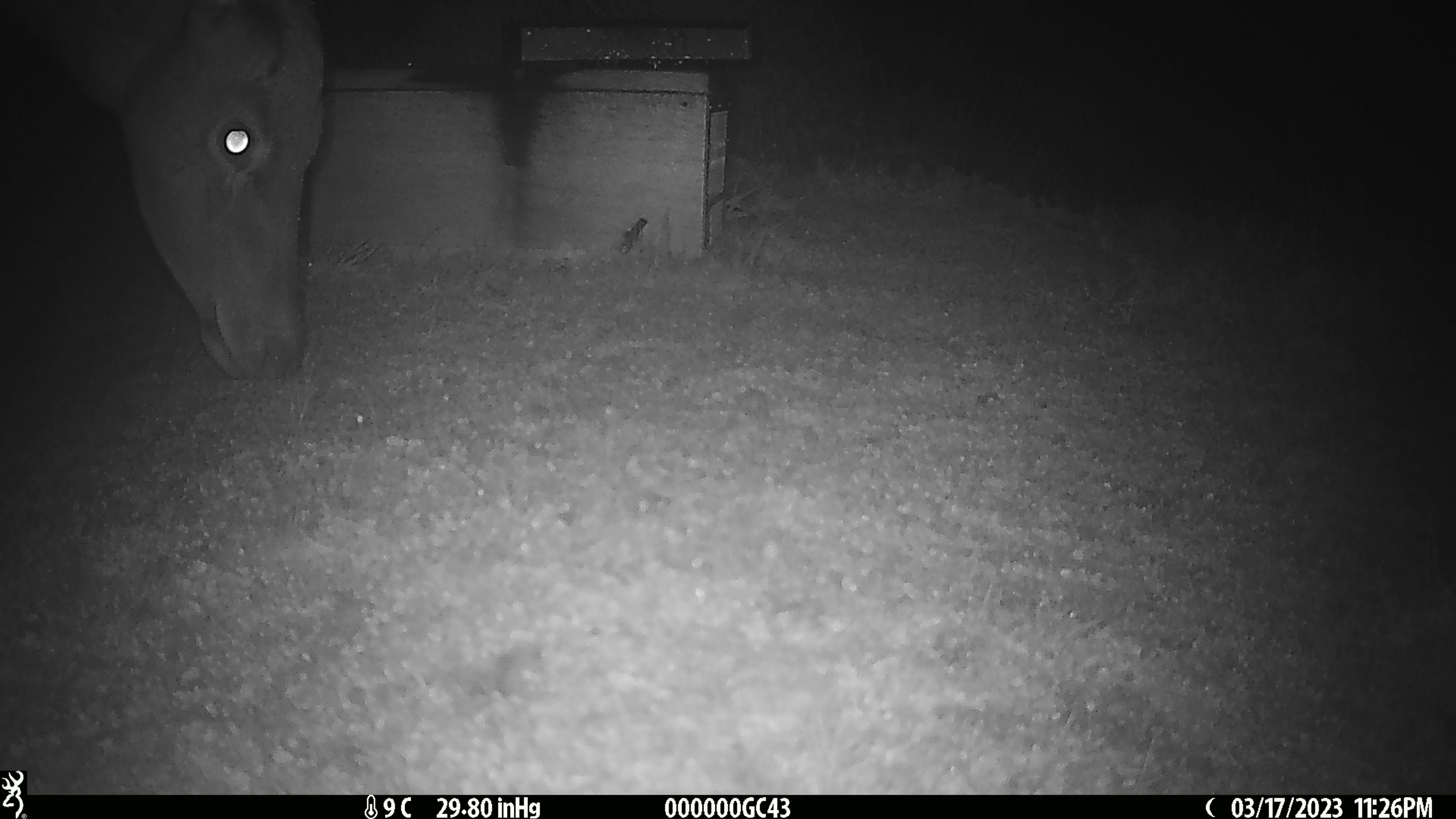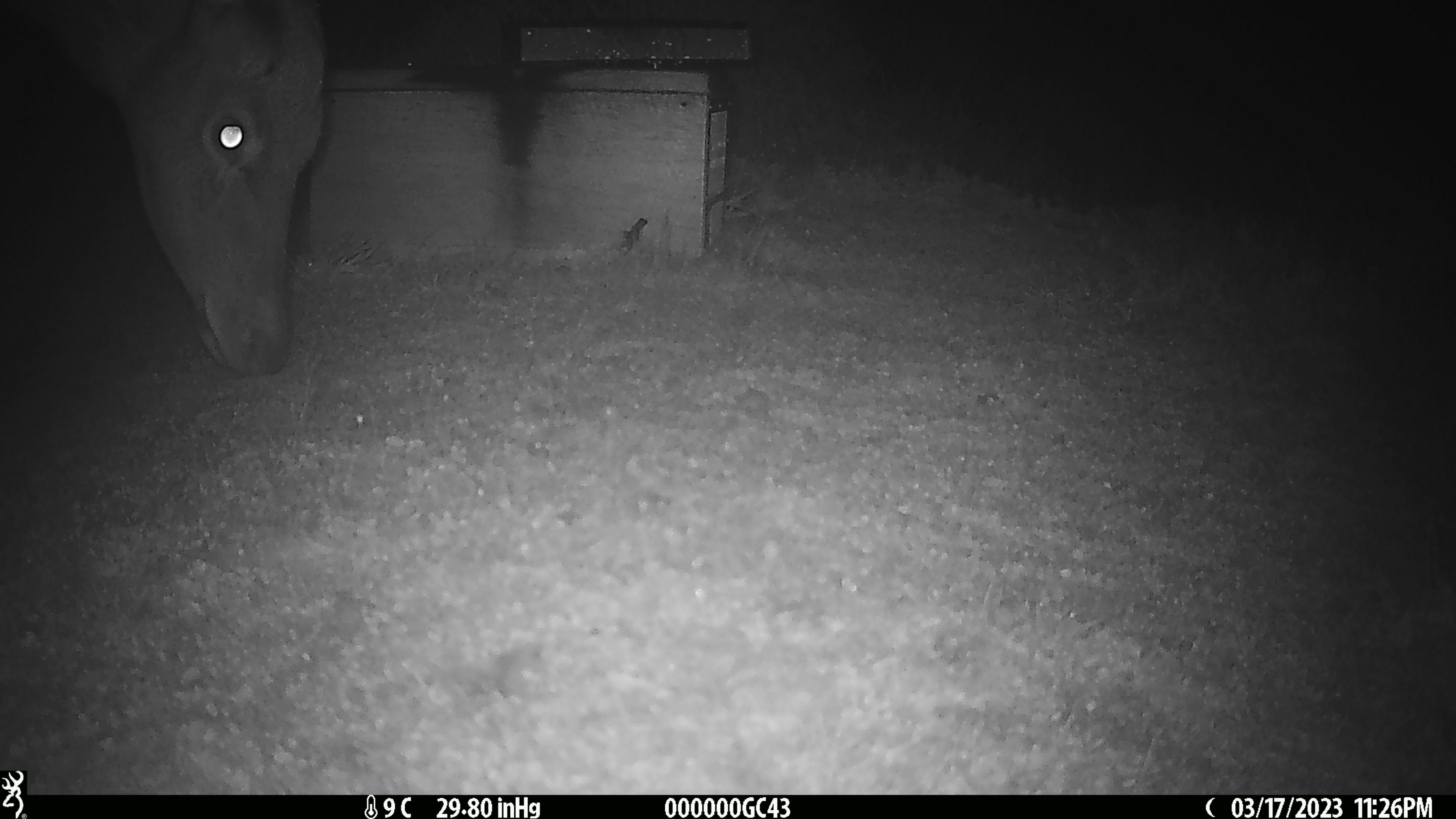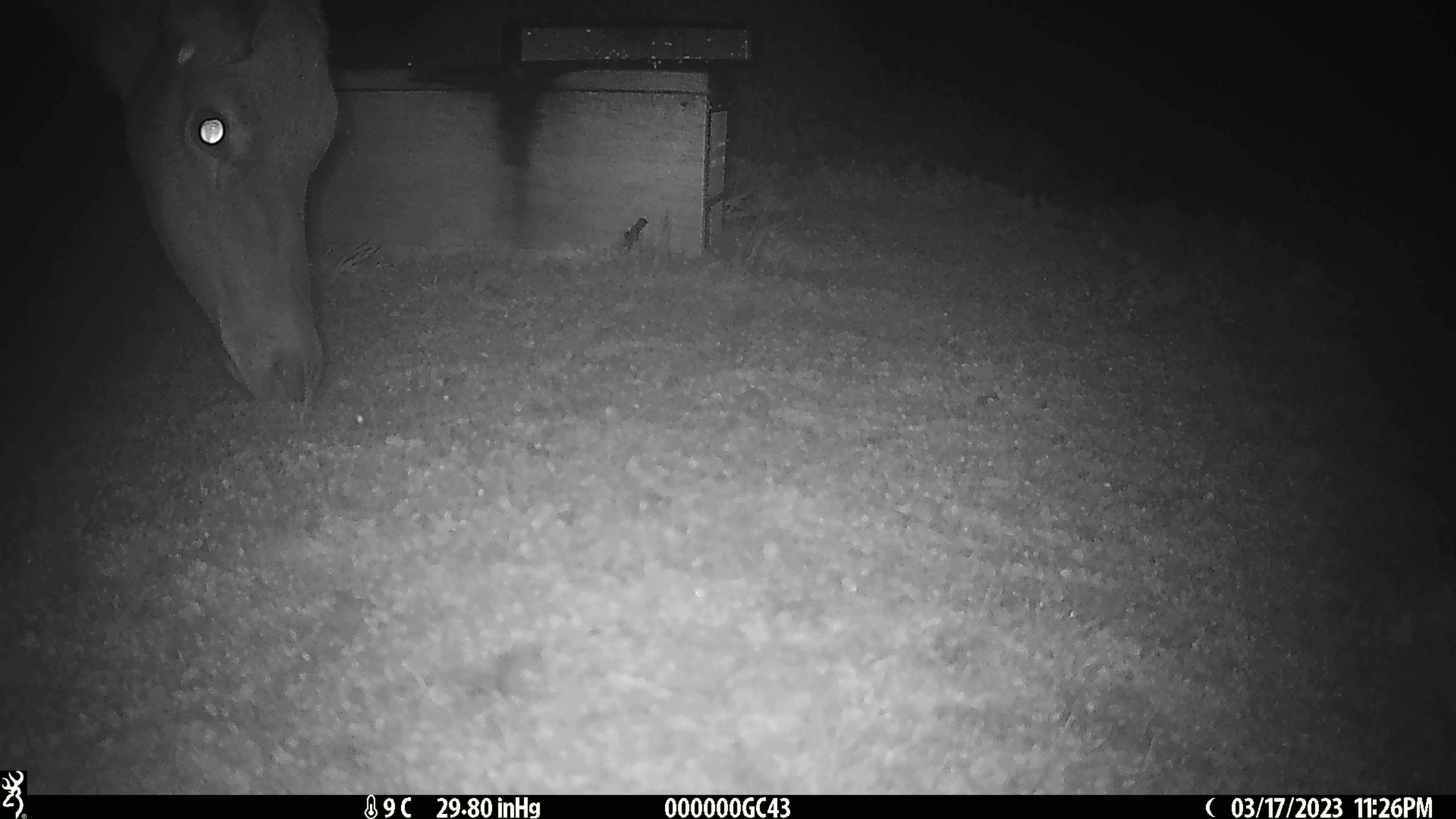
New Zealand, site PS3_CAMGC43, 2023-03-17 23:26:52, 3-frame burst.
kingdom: Animalia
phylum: Chordata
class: Mammalia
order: Artiodactyla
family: Cervidae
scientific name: Cervidae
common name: deer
Deer (Cervidae).